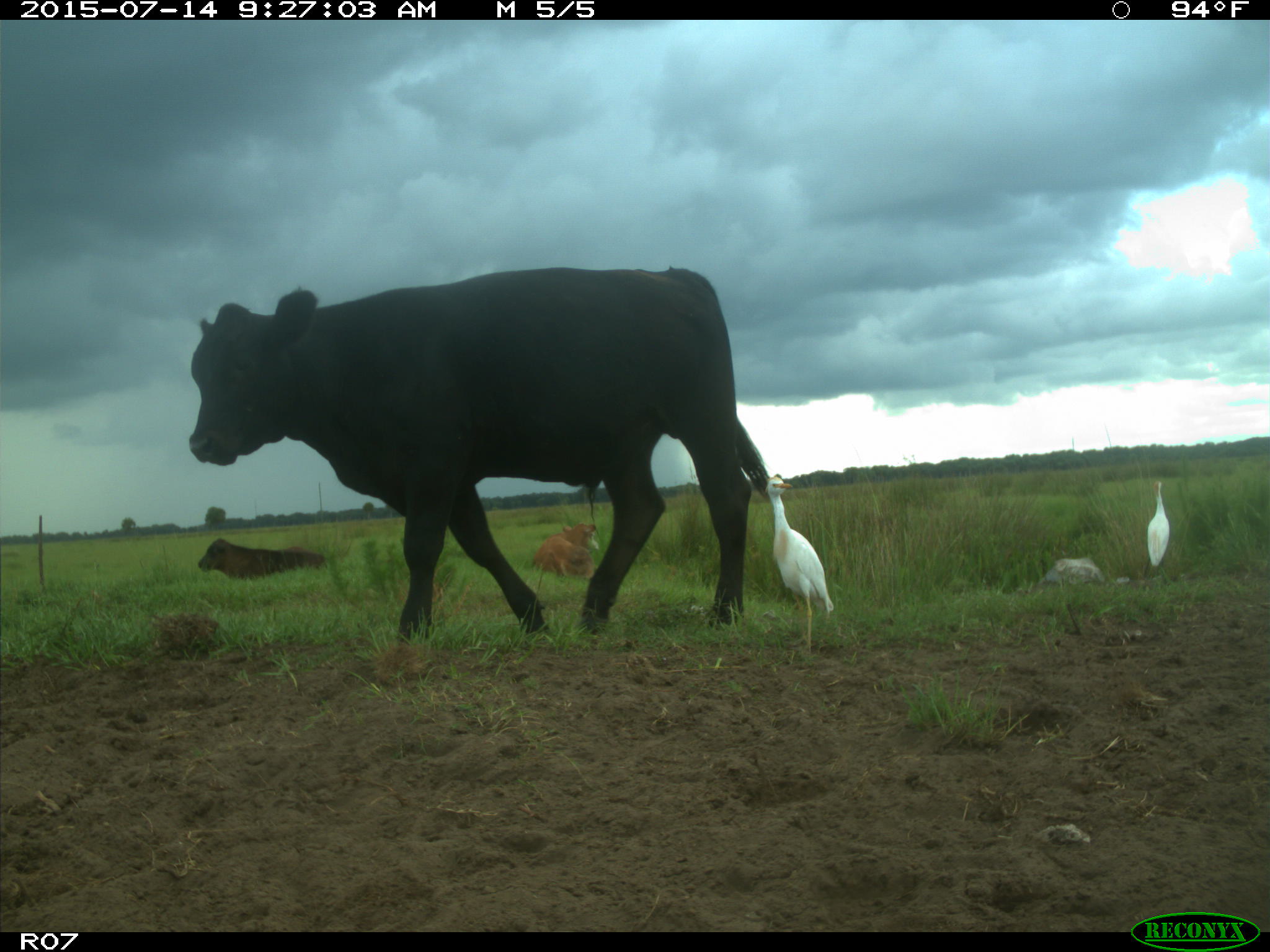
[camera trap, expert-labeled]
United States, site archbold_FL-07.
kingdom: Animalia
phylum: Chordata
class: Mammalia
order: Artiodactyla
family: Bovidae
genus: Bos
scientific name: Bos taurus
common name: domestic cow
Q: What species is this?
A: Bos taurus (domestic cow).